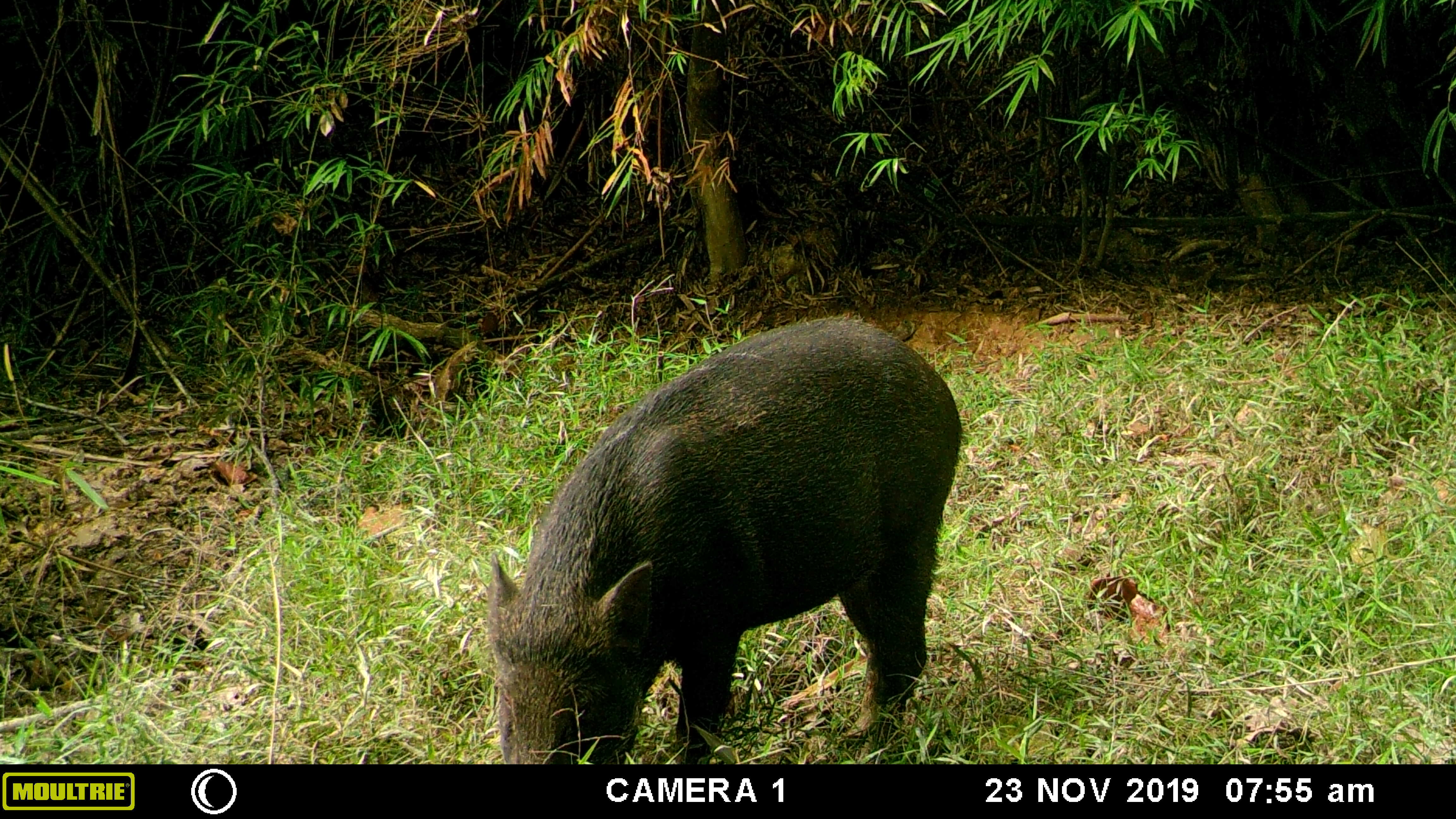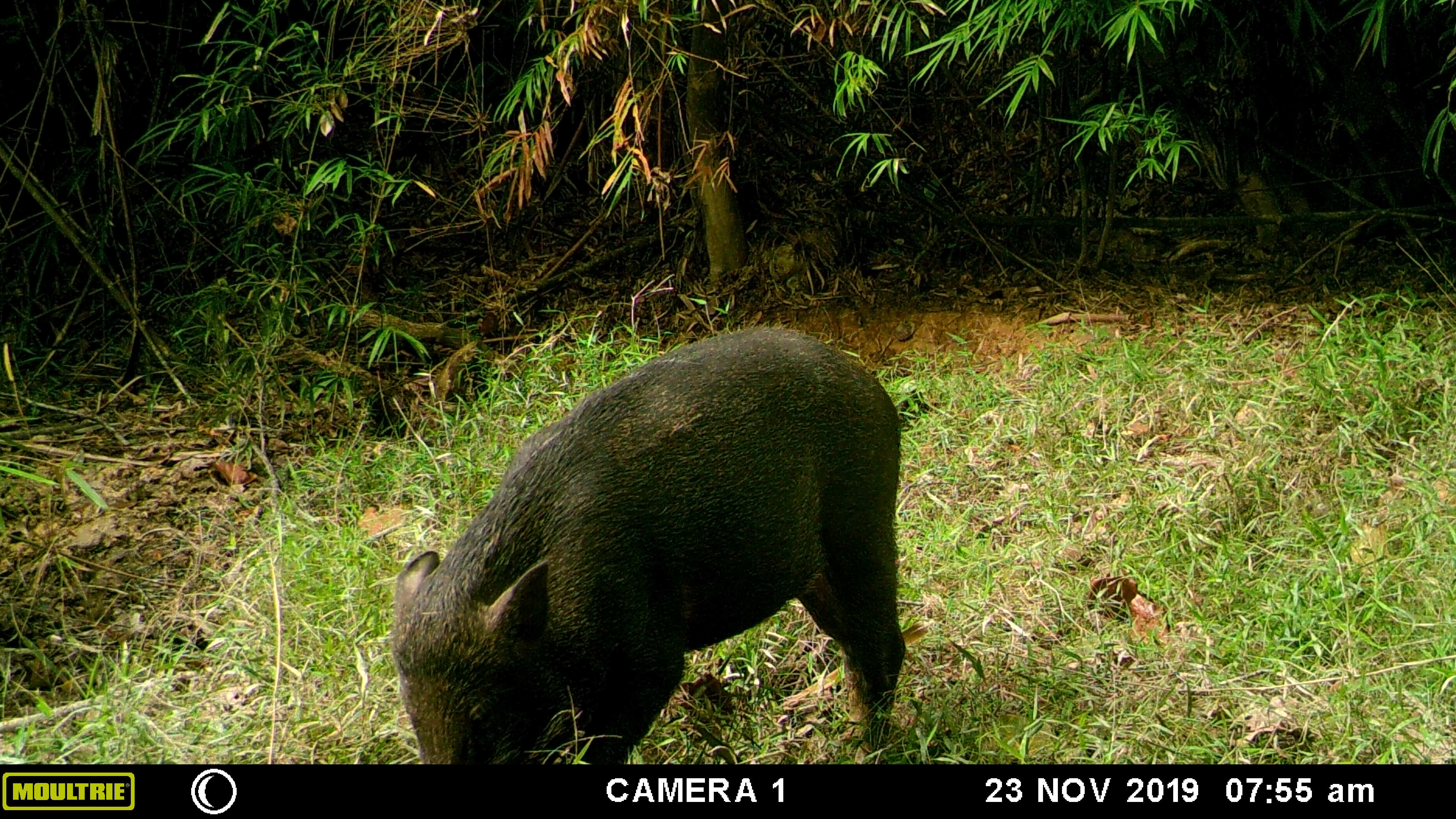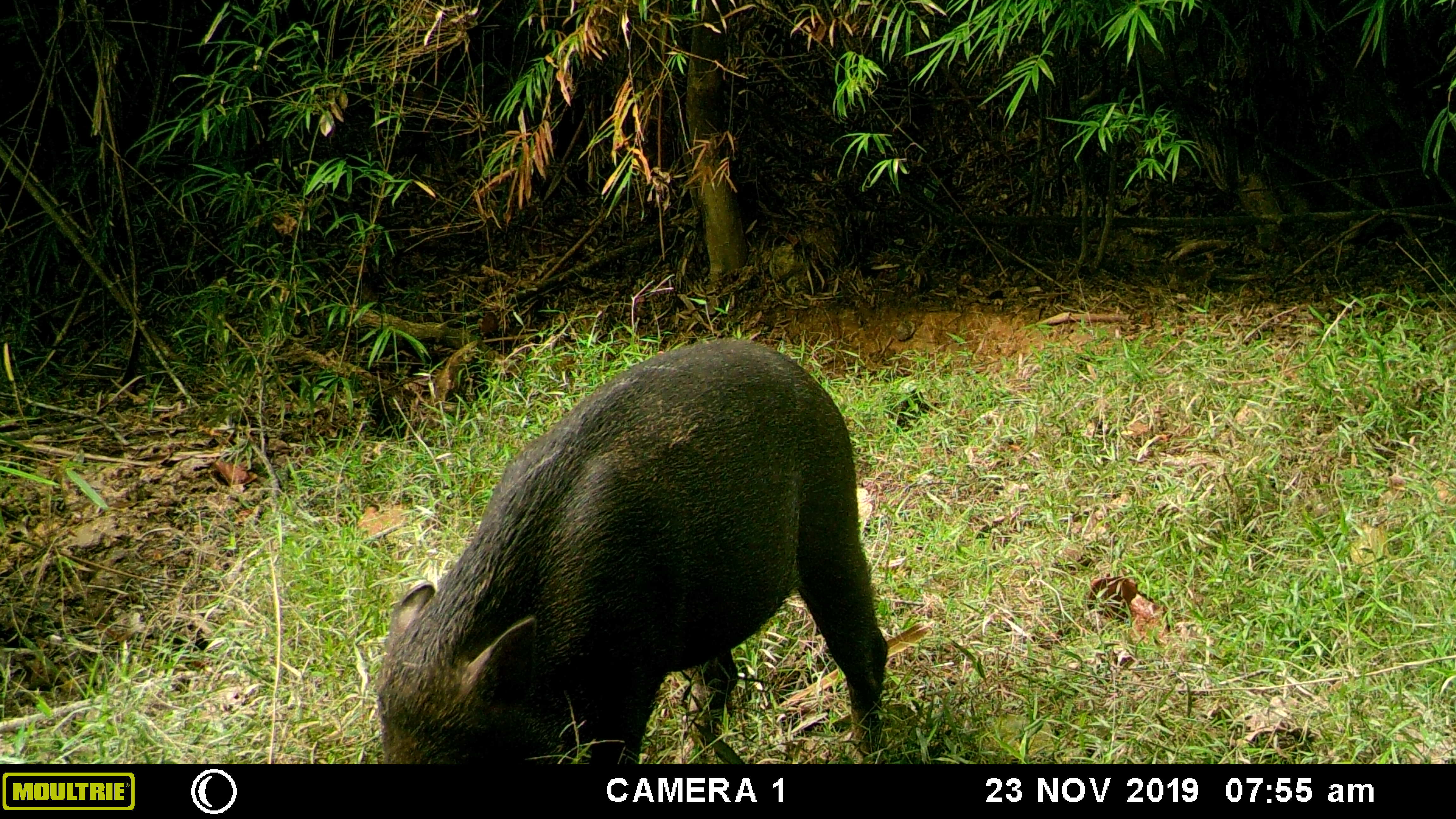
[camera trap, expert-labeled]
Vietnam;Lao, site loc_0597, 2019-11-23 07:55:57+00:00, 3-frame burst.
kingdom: Animalia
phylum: Chordata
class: Mammalia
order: Artiodactyla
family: Suidae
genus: Sus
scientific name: Sus scrofa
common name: eurasian wild pig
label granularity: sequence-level